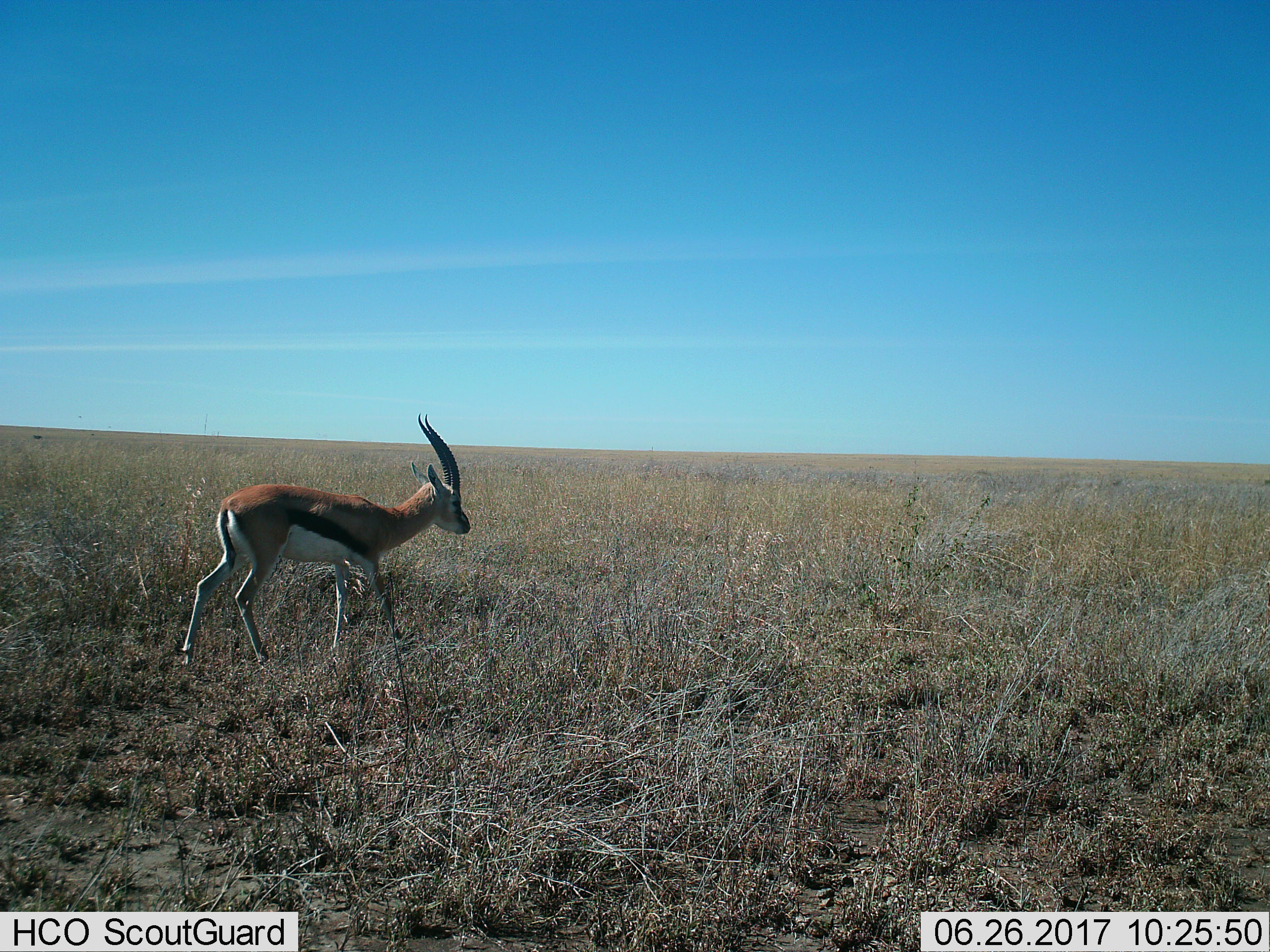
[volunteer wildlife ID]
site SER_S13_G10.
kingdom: Animalia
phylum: Chordata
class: Mammalia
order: Artiodactyla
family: Bovidae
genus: Eudorcas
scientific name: Eudorcas thomsonii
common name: thomson's gazelle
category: gazellethomsons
Gazellethomsons (thomson's gazelle) (Eudorcas thomsonii), count 1. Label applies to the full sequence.